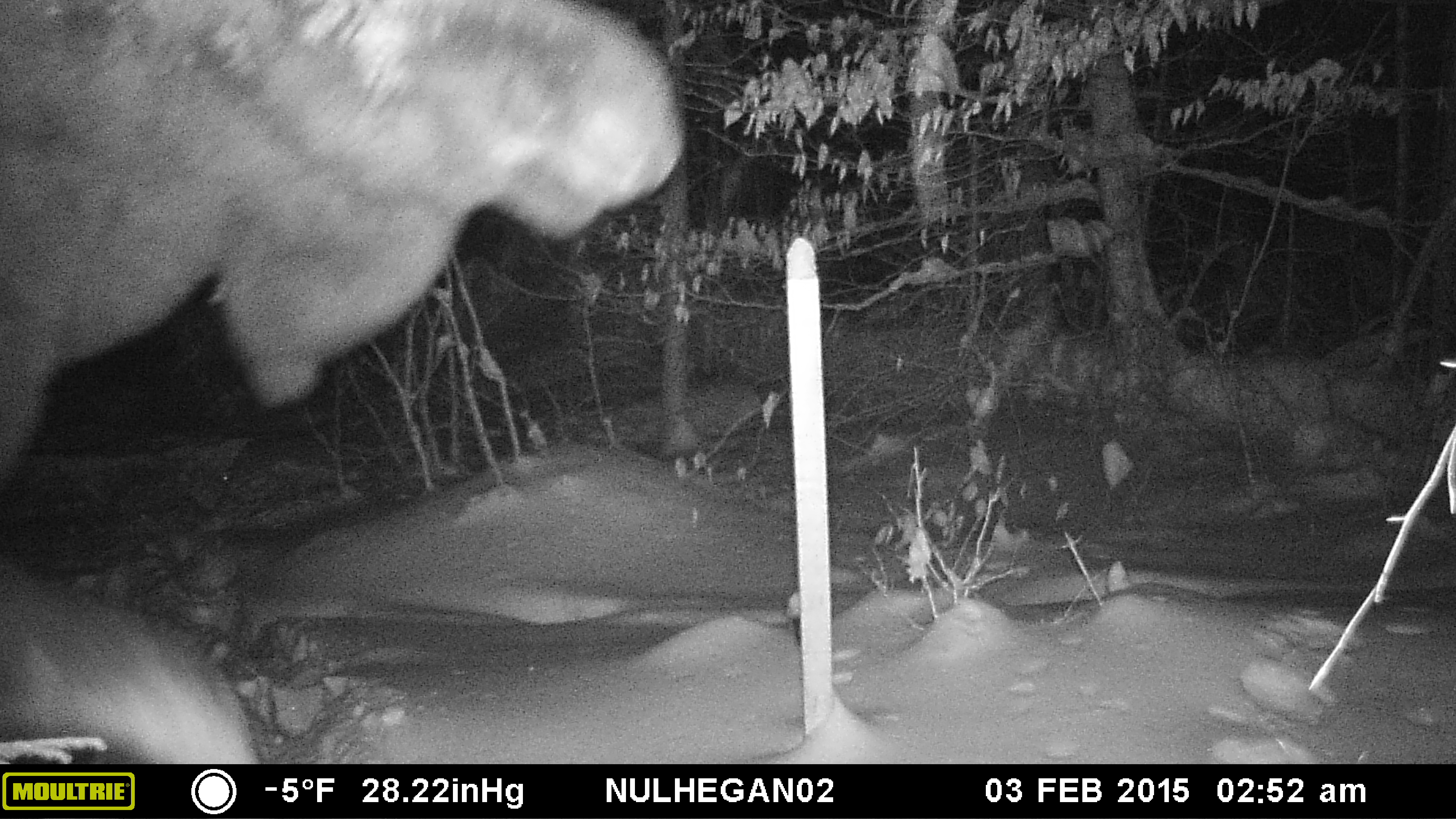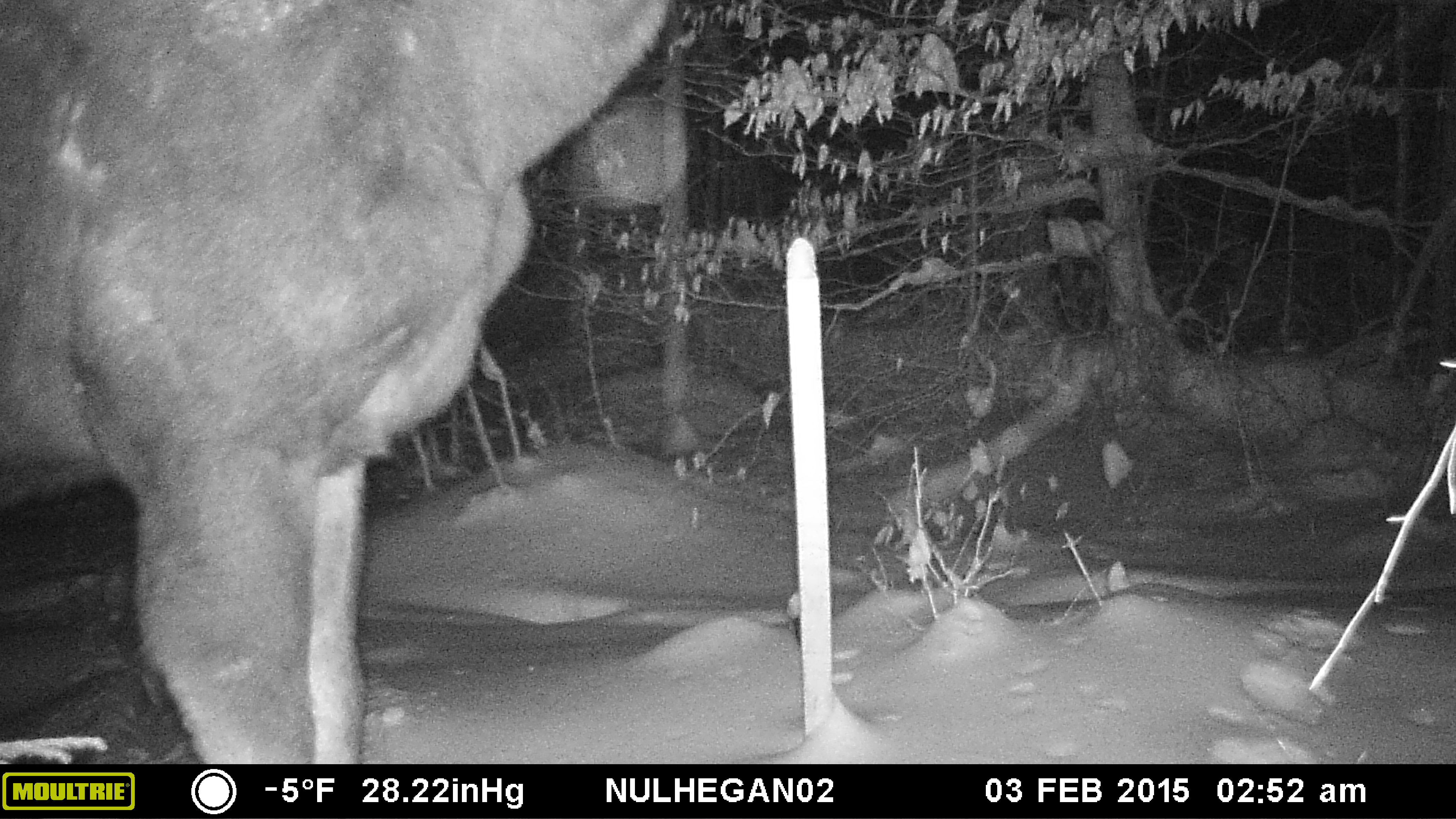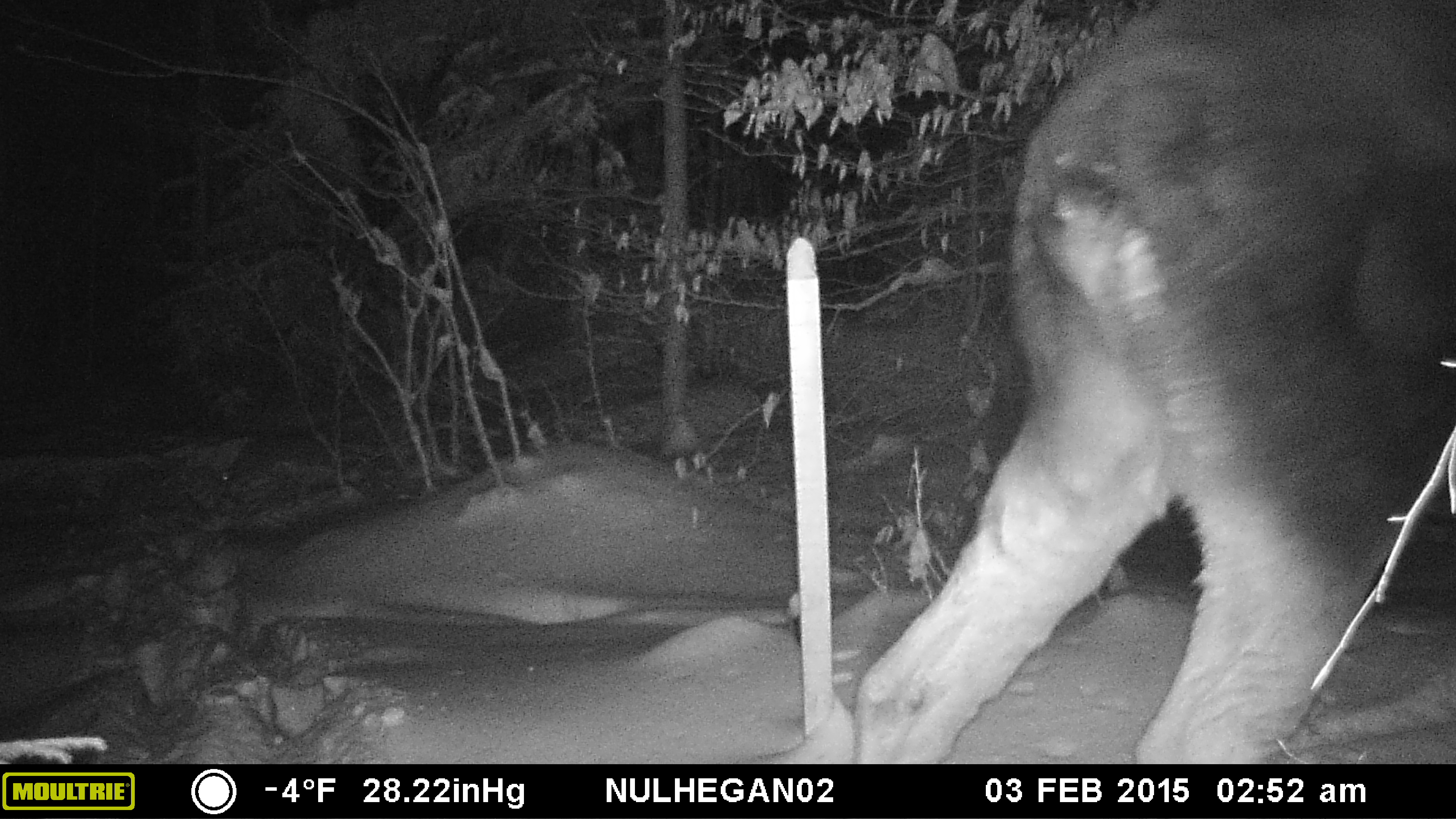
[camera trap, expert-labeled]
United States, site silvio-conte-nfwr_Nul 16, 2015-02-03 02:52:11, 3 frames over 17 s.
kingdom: Animalia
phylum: Chordata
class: Mammalia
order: Artiodactyla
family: Cervidae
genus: Alces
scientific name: Alces alces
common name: moose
Moose (Alces alces).